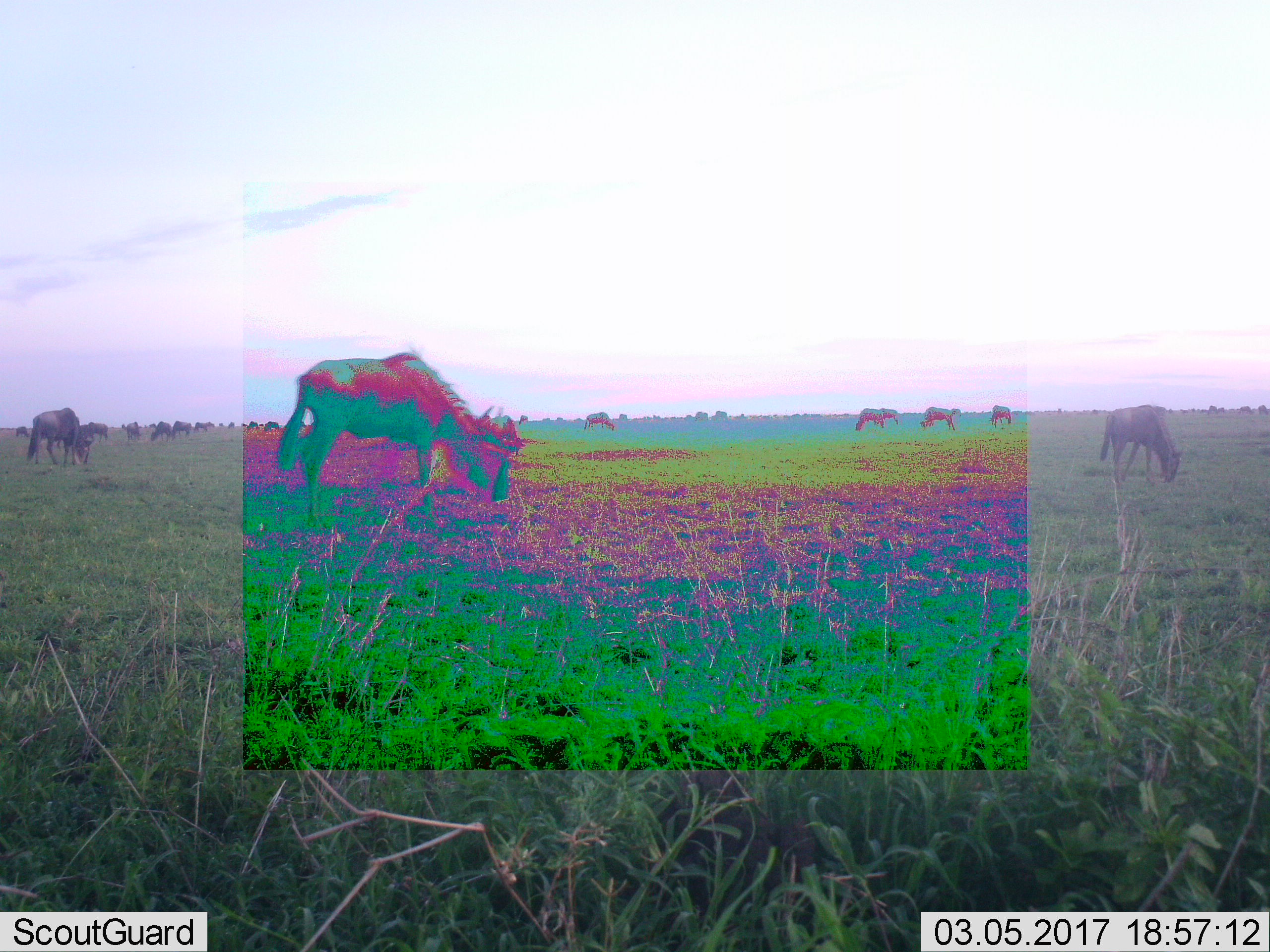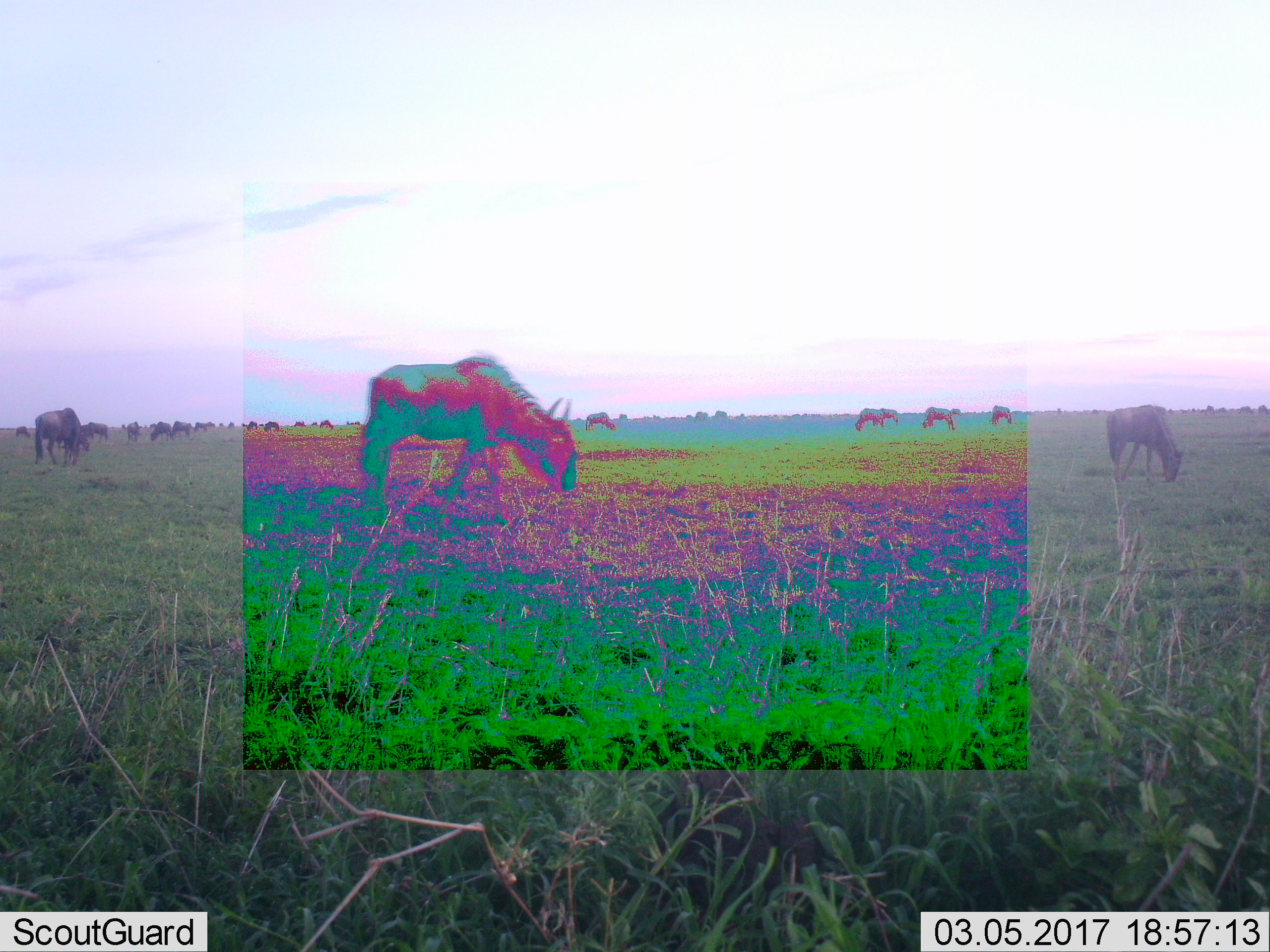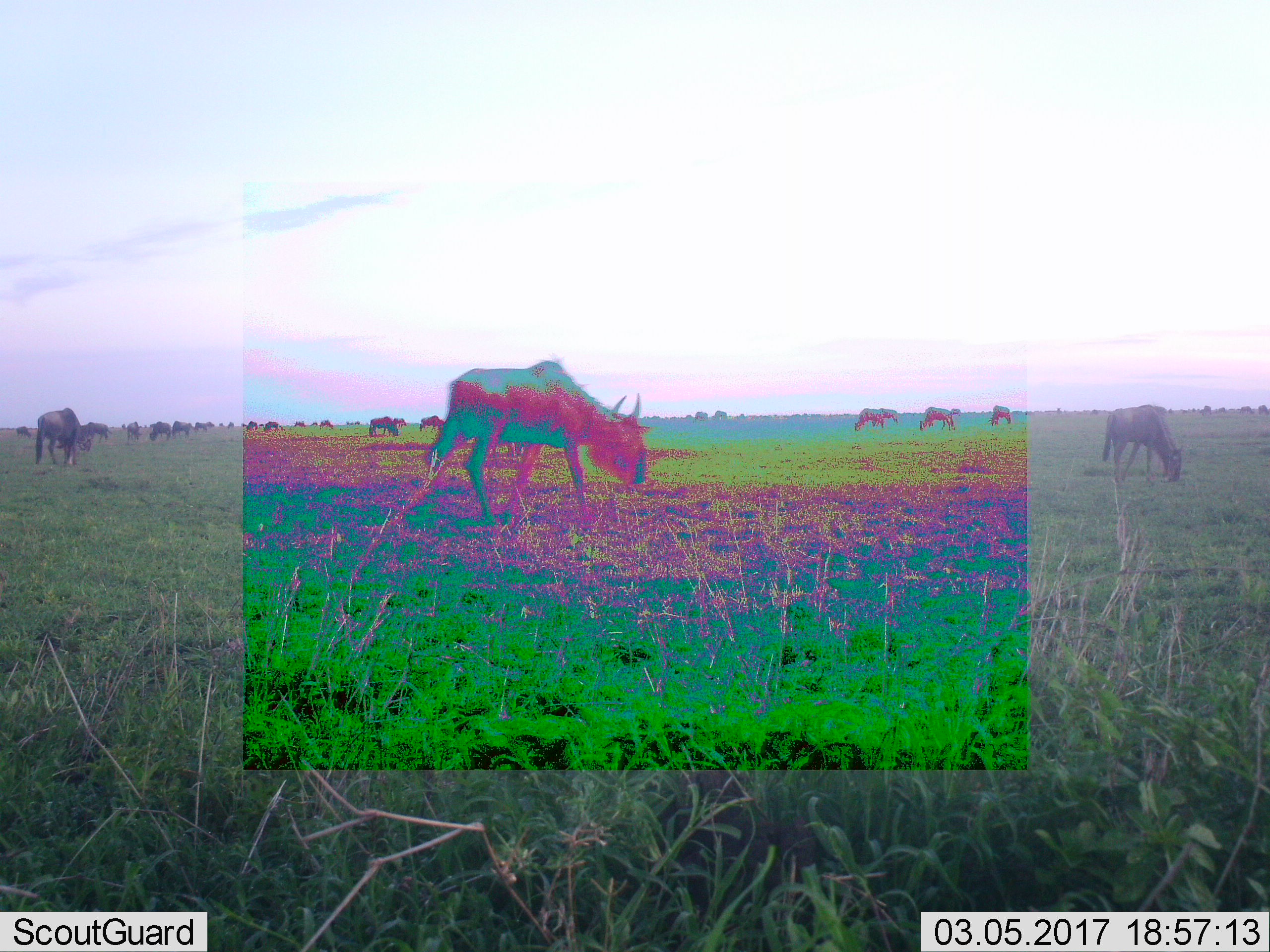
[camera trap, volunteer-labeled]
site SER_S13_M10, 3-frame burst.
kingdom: Animalia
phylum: Chordata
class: Mammalia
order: Artiodactyla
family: Bovidae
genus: Connochaetes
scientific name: Connochaetes taurinus taurinus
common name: blue wildebeest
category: wildebeestblue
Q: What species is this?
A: Wildebeestblue (blue wildebeest) (Connochaetes taurinus taurinus).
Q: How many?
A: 11-50.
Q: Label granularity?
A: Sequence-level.